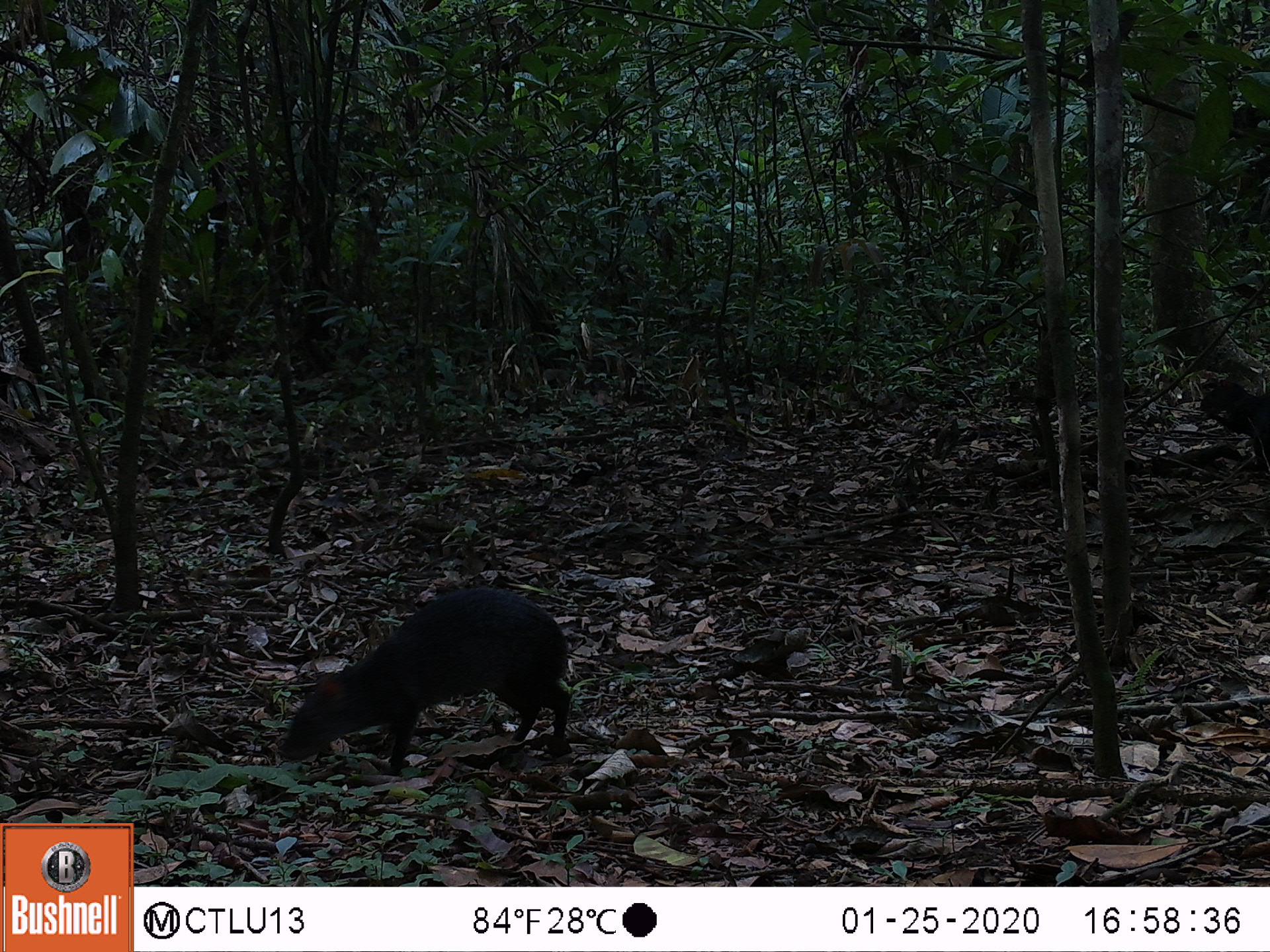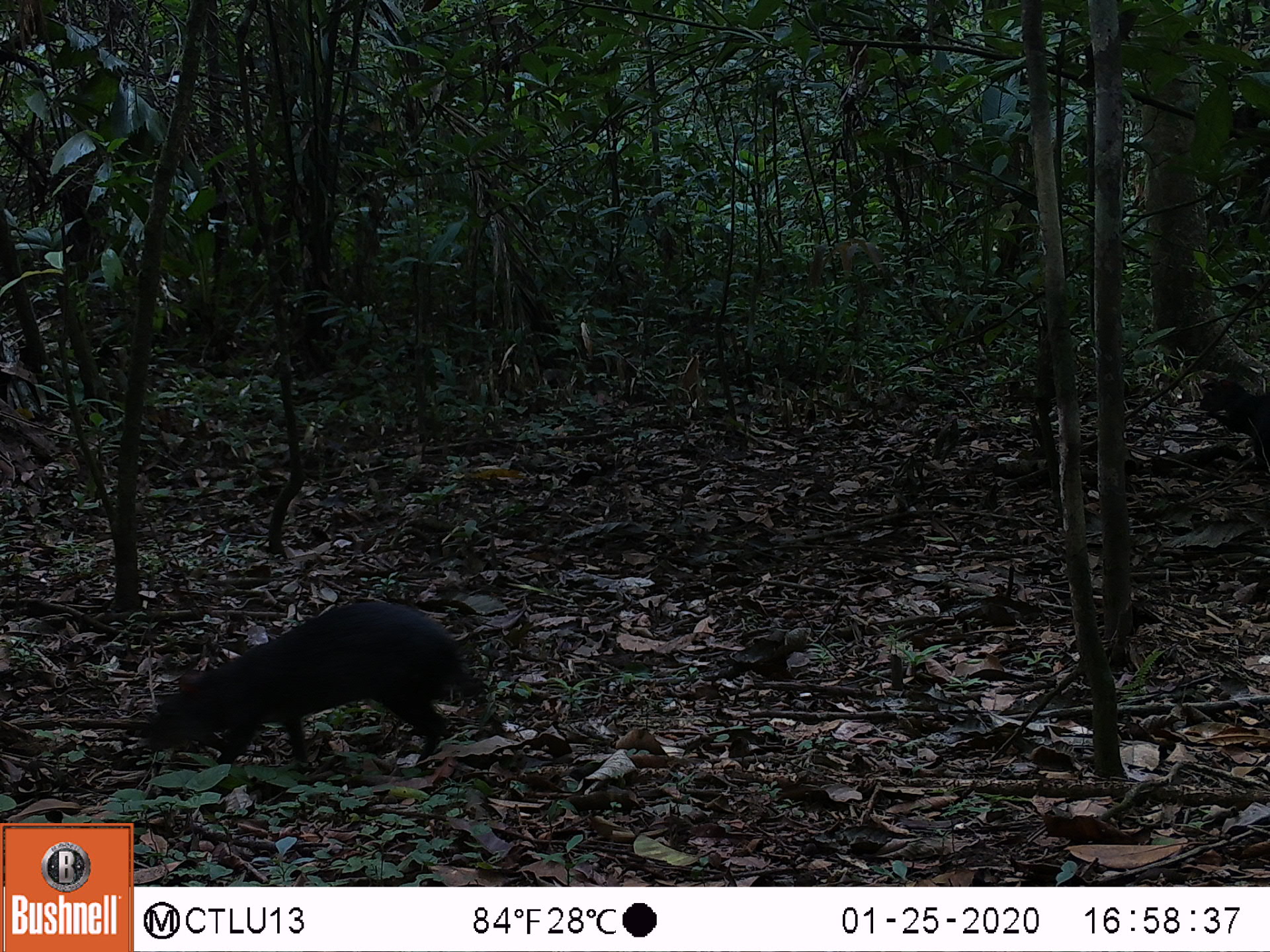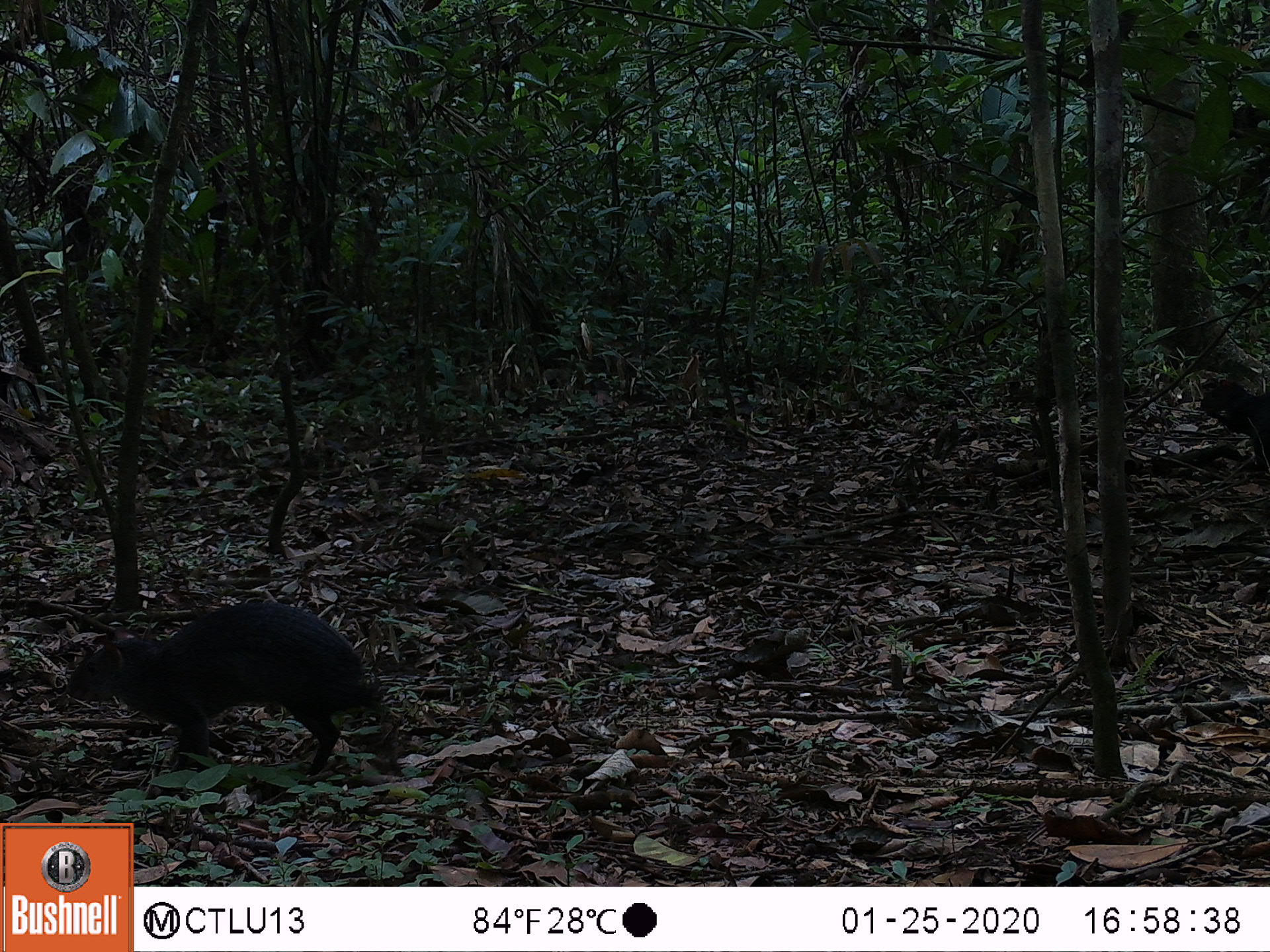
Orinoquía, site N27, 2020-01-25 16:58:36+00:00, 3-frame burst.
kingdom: Animalia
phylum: Chordata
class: Mammalia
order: Rodentia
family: Dasyproctidae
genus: Dasyprocta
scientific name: Dasyprocta fuliginosa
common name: black agouti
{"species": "black agouti (Dasyprocta fuliginosa)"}